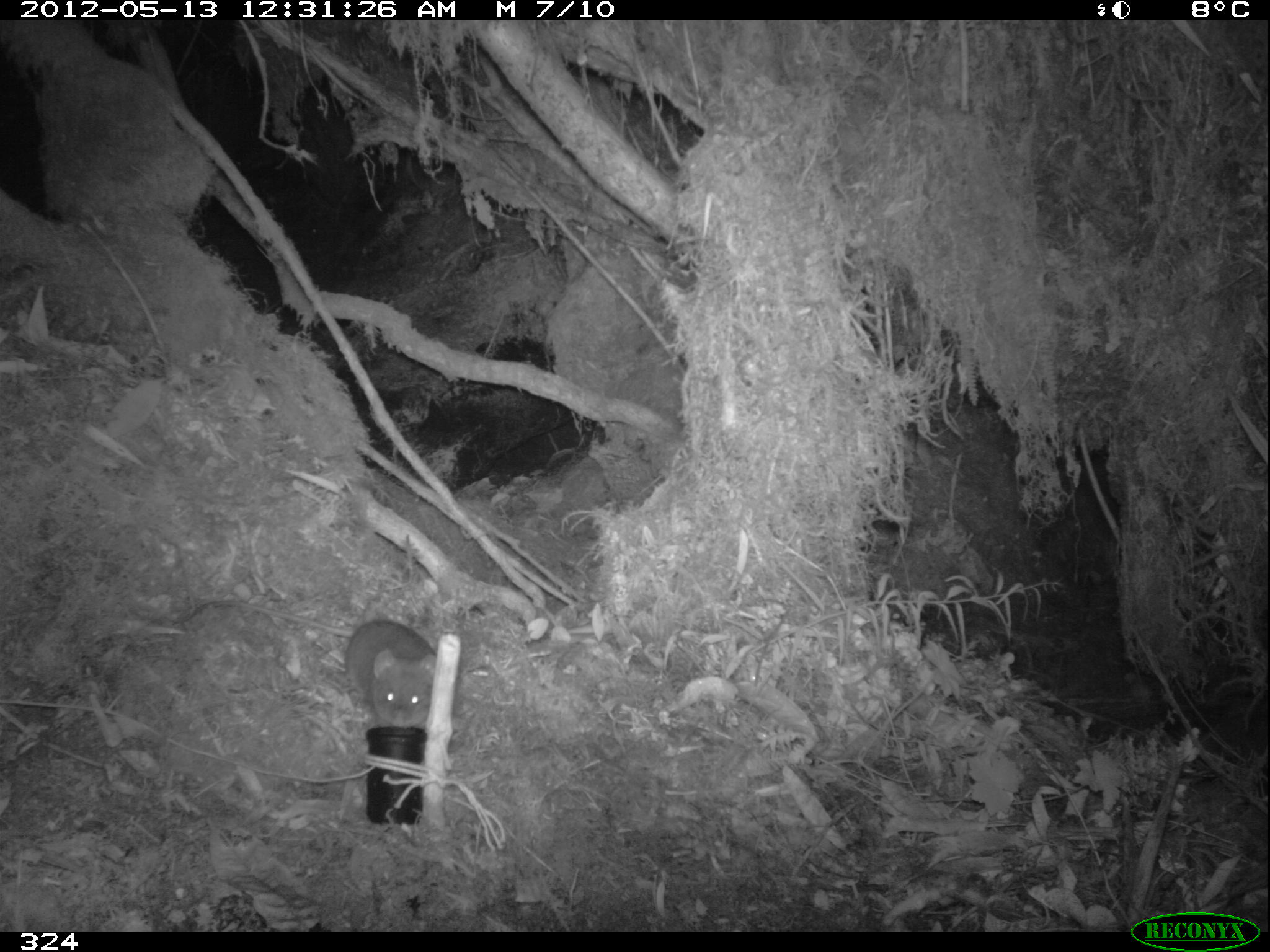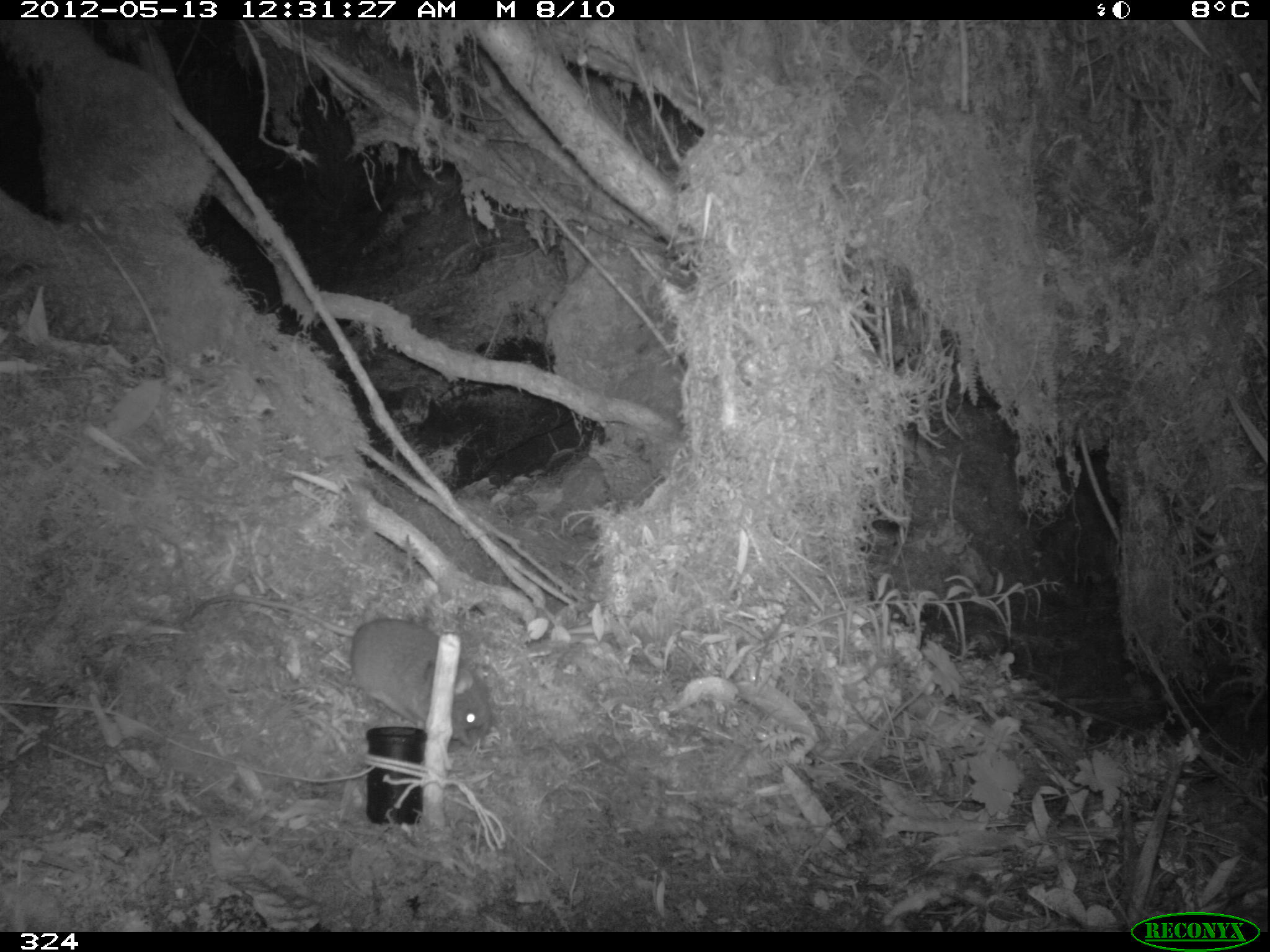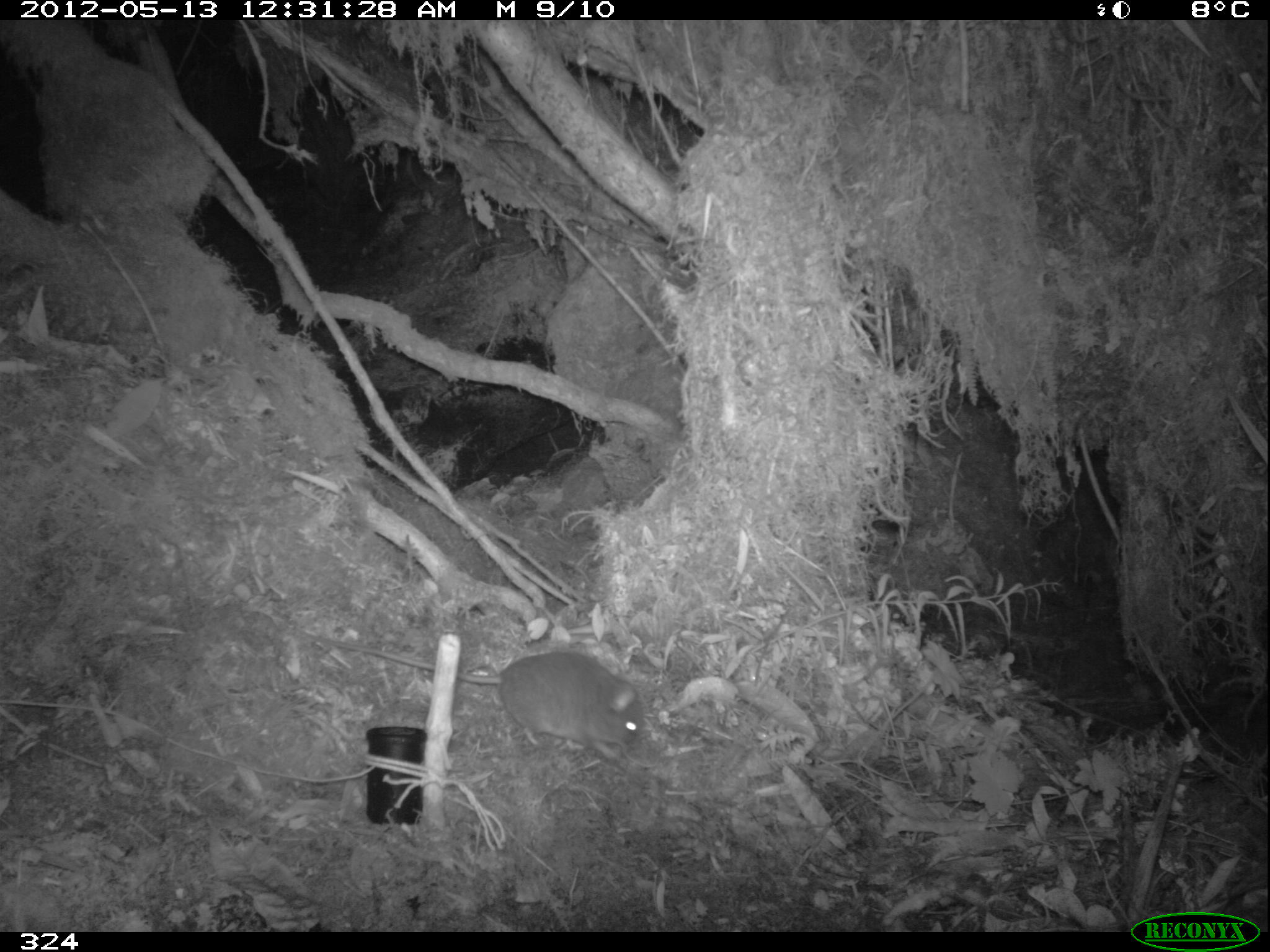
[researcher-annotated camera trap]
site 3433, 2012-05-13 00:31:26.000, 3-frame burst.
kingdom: Animalia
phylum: Chordata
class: Mammalia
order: Rodentia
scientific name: Rodentia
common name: rodents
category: unknown rodent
Unknown rodent (rodents) (Rodentia).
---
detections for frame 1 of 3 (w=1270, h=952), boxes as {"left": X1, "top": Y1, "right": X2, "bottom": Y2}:
unknown rodent: {"left": 171, "top": 595, "right": 439, "bottom": 727}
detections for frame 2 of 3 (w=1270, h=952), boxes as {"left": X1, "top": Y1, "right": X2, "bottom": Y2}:
unknown rodent: {"left": 191, "top": 592, "right": 493, "bottom": 747}